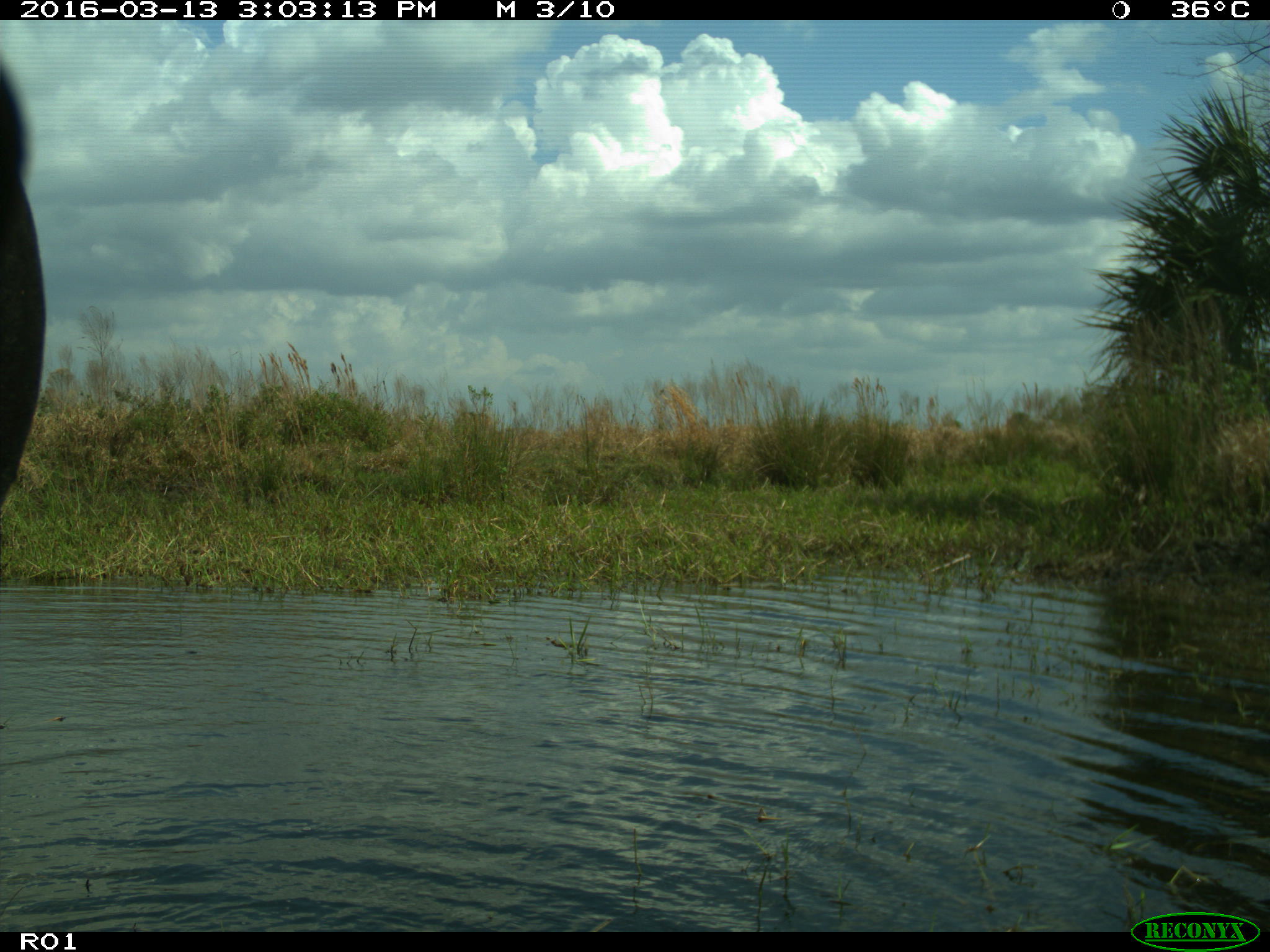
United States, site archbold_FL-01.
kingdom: Animalia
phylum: Chordata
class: Mammalia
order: Artiodactyla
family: Bovidae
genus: Bos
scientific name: Bos taurus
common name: domestic cow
Bos taurus (domestic cow).